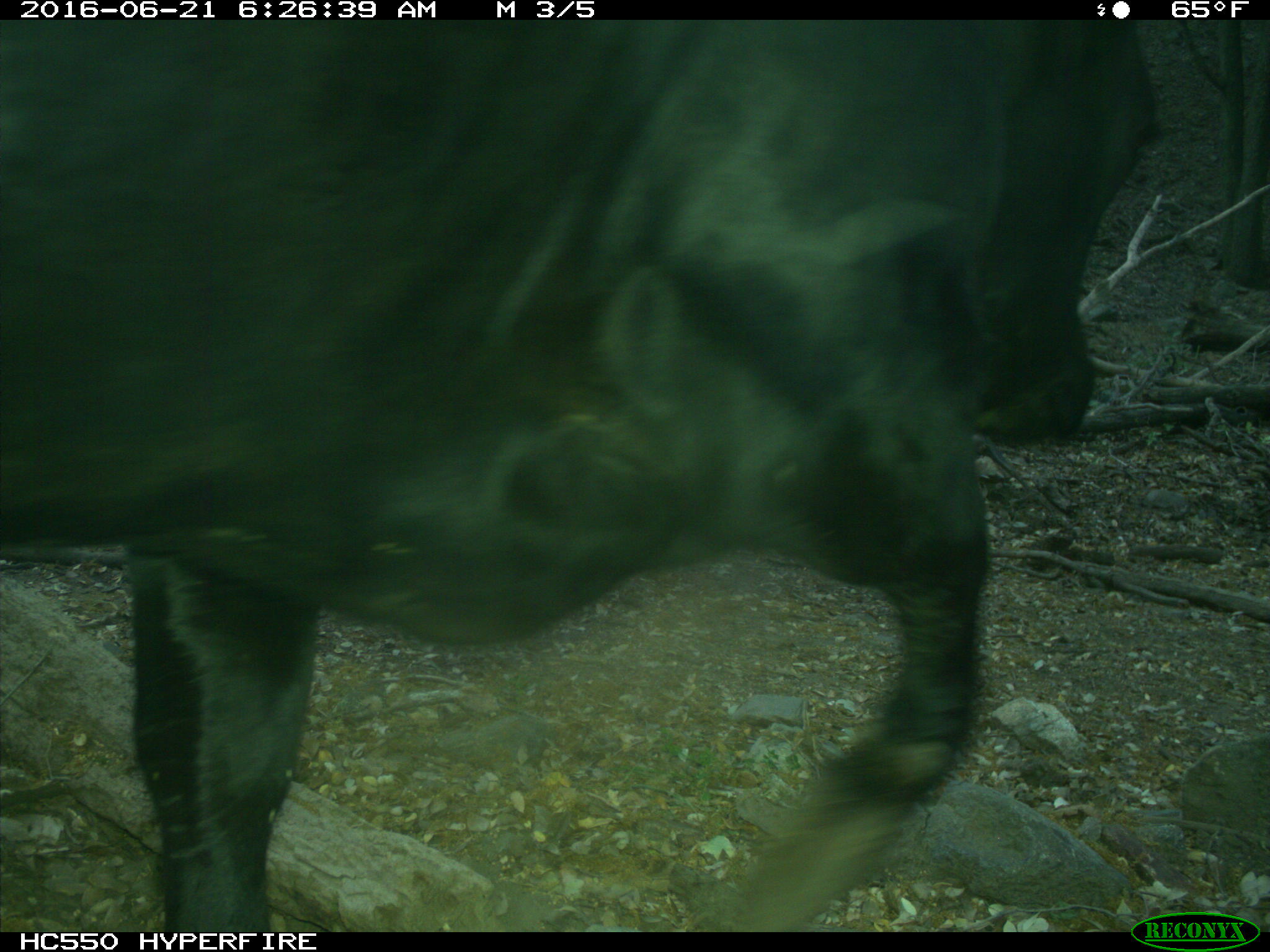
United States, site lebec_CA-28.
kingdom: Animalia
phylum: Chordata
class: Mammalia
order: Artiodactyla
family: Bovidae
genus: Bos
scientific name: Bos taurus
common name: domestic cow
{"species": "Bos taurus (domestic cow)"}